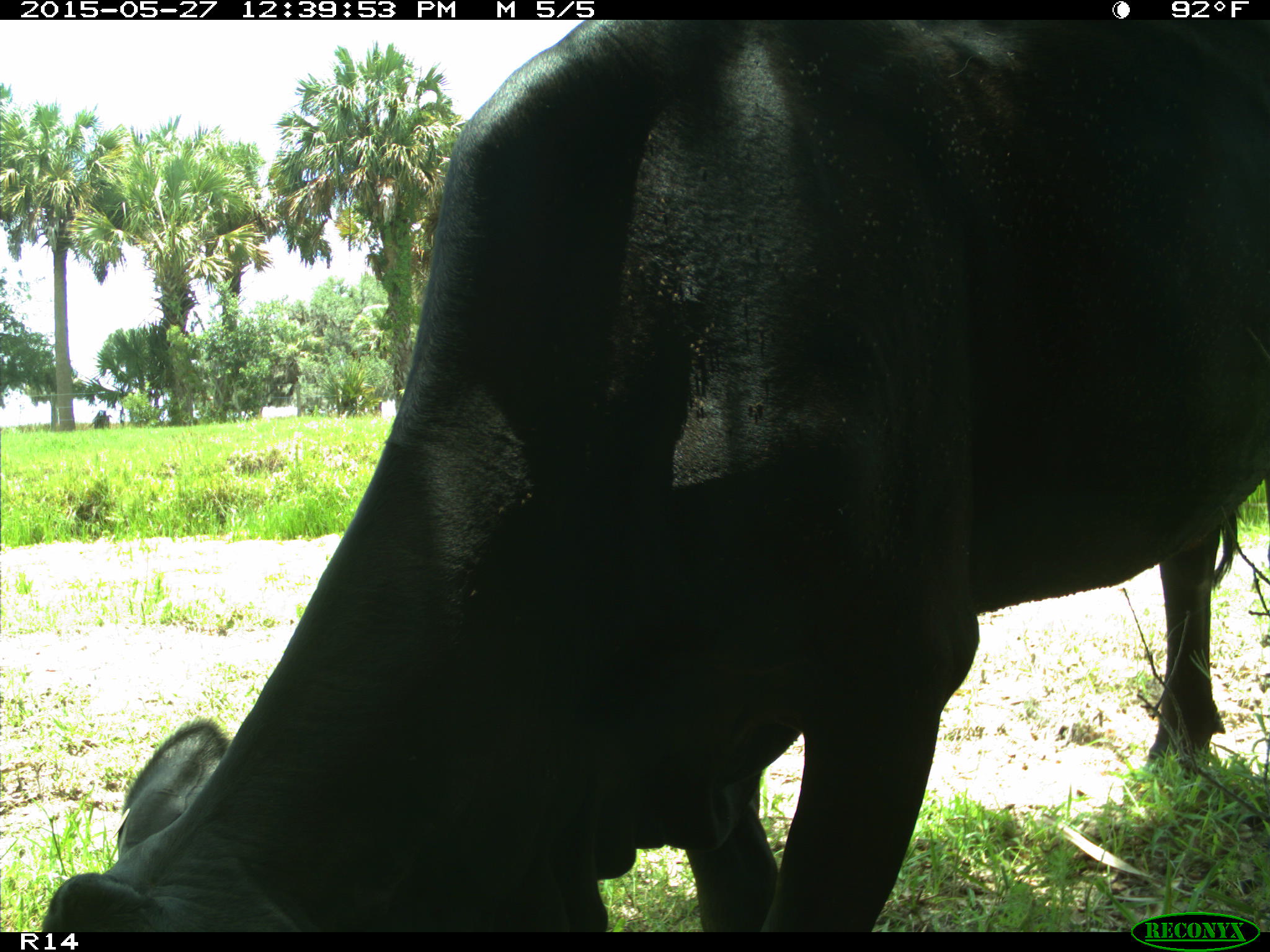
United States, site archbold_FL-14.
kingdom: Animalia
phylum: Chordata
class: Mammalia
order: Artiodactyla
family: Bovidae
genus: Bos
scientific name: Bos taurus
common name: domestic cow